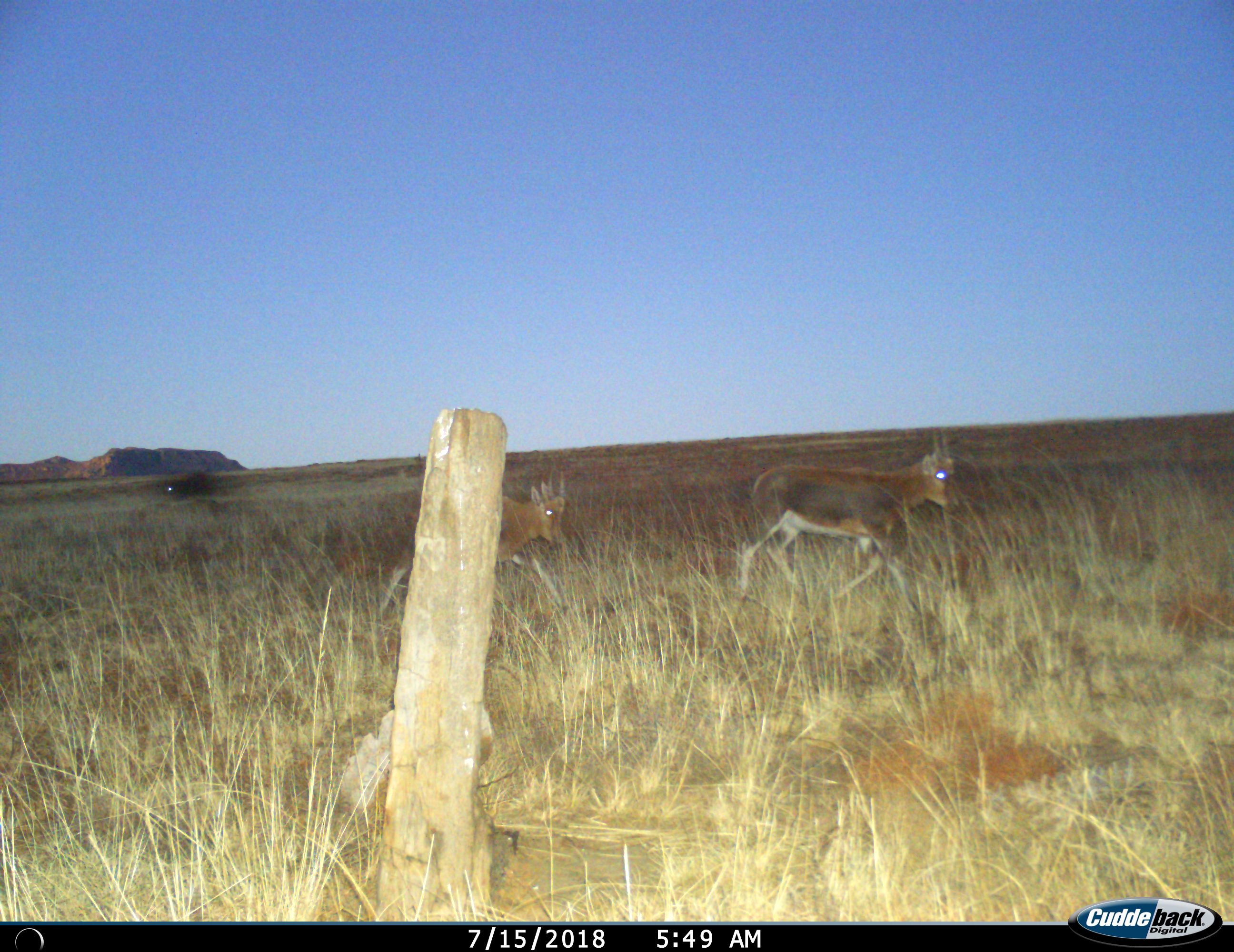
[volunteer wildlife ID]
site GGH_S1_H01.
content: unidentified animal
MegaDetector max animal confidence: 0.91